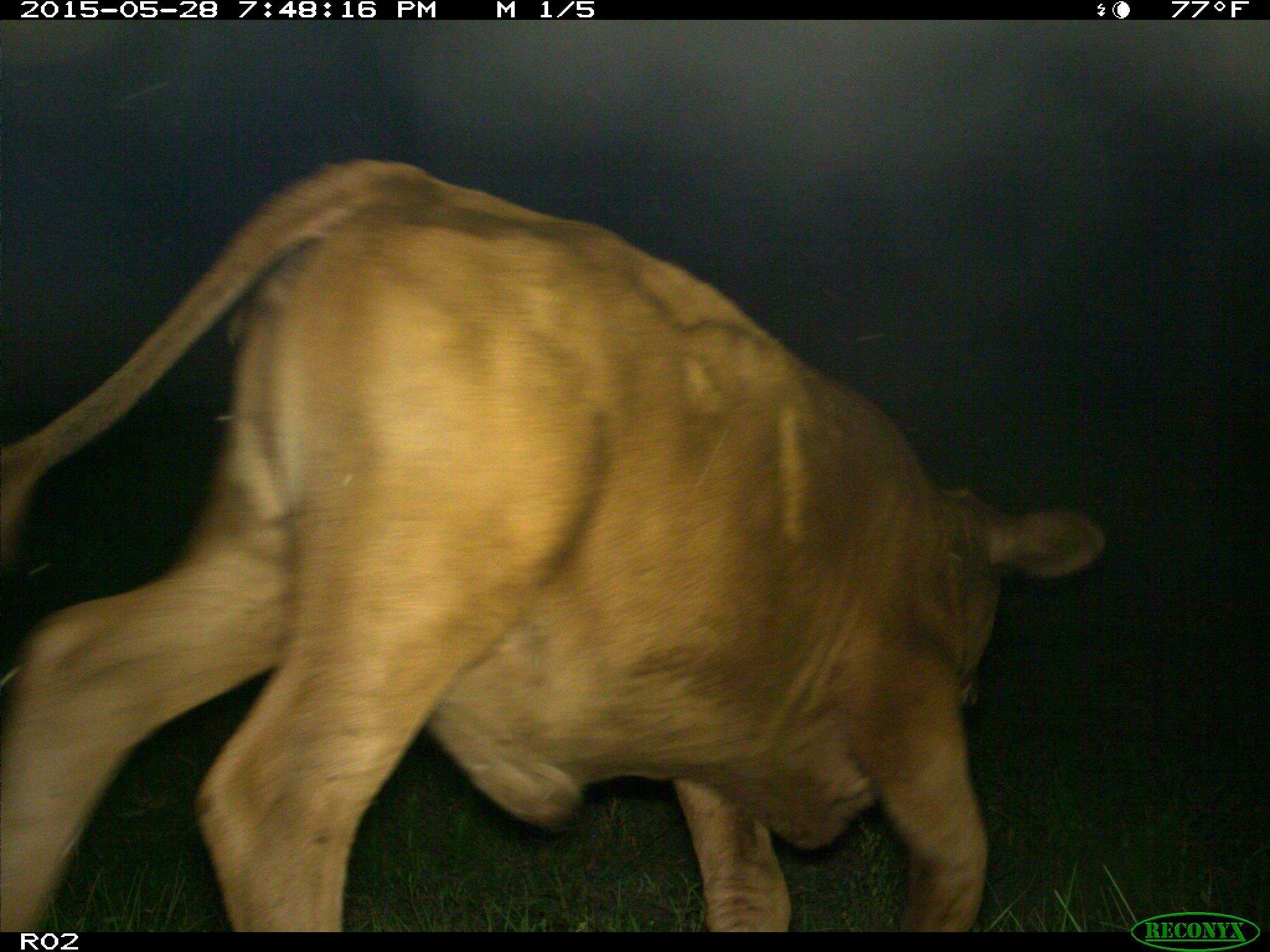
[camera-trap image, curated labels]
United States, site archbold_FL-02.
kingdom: Animalia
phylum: Chordata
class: Mammalia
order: Artiodactyla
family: Bovidae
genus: Bos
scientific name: Bos taurus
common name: domestic cow